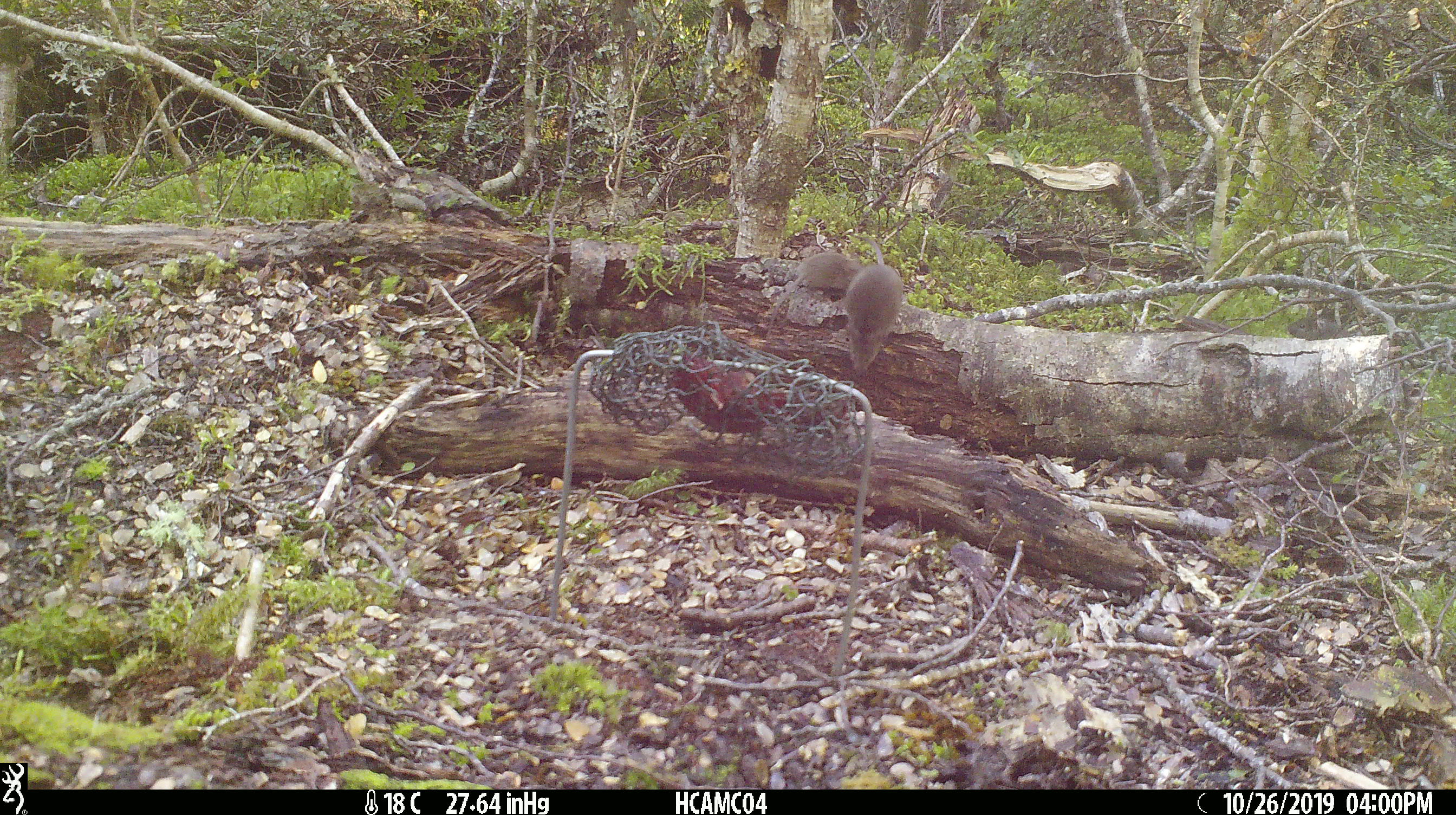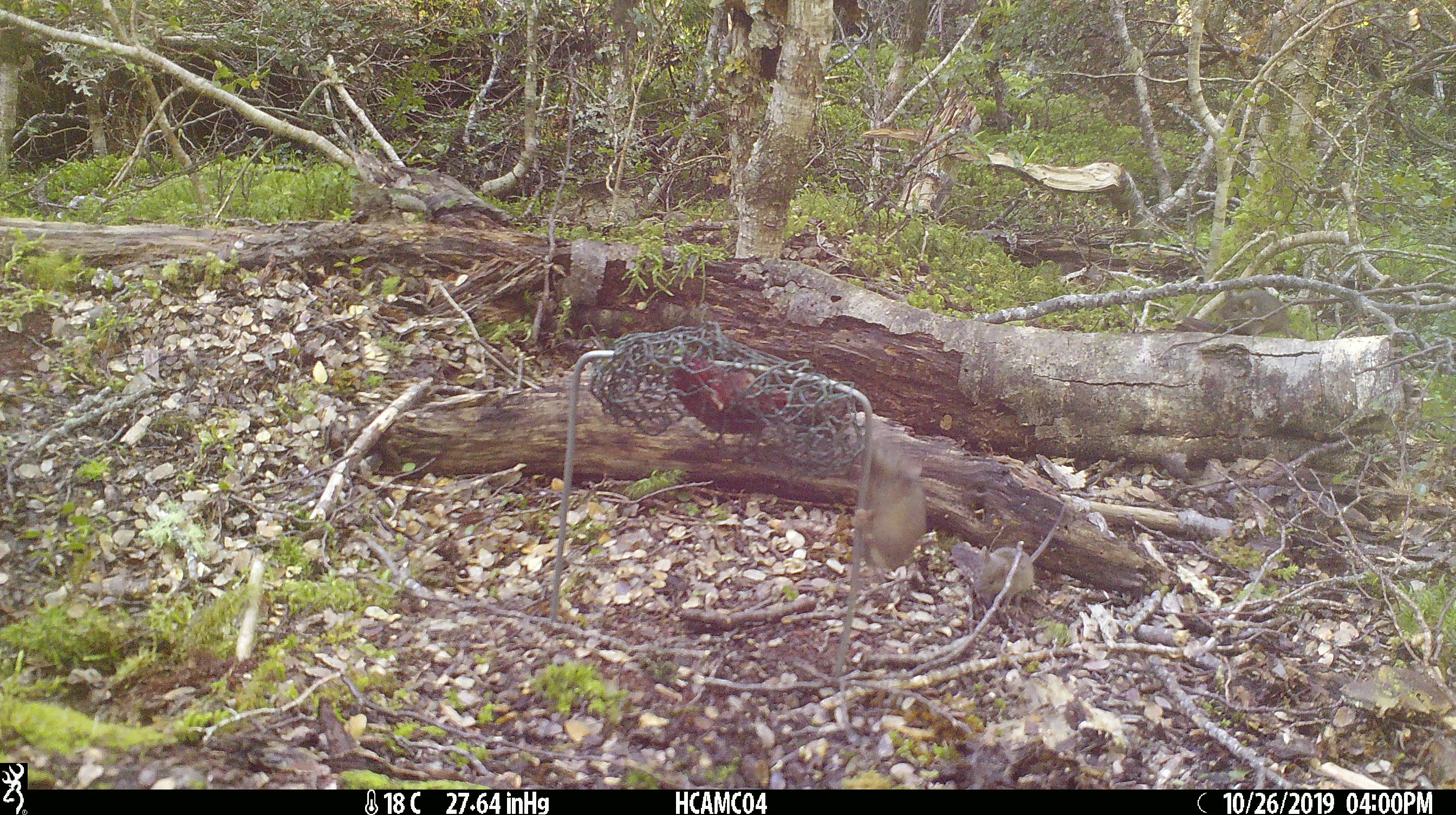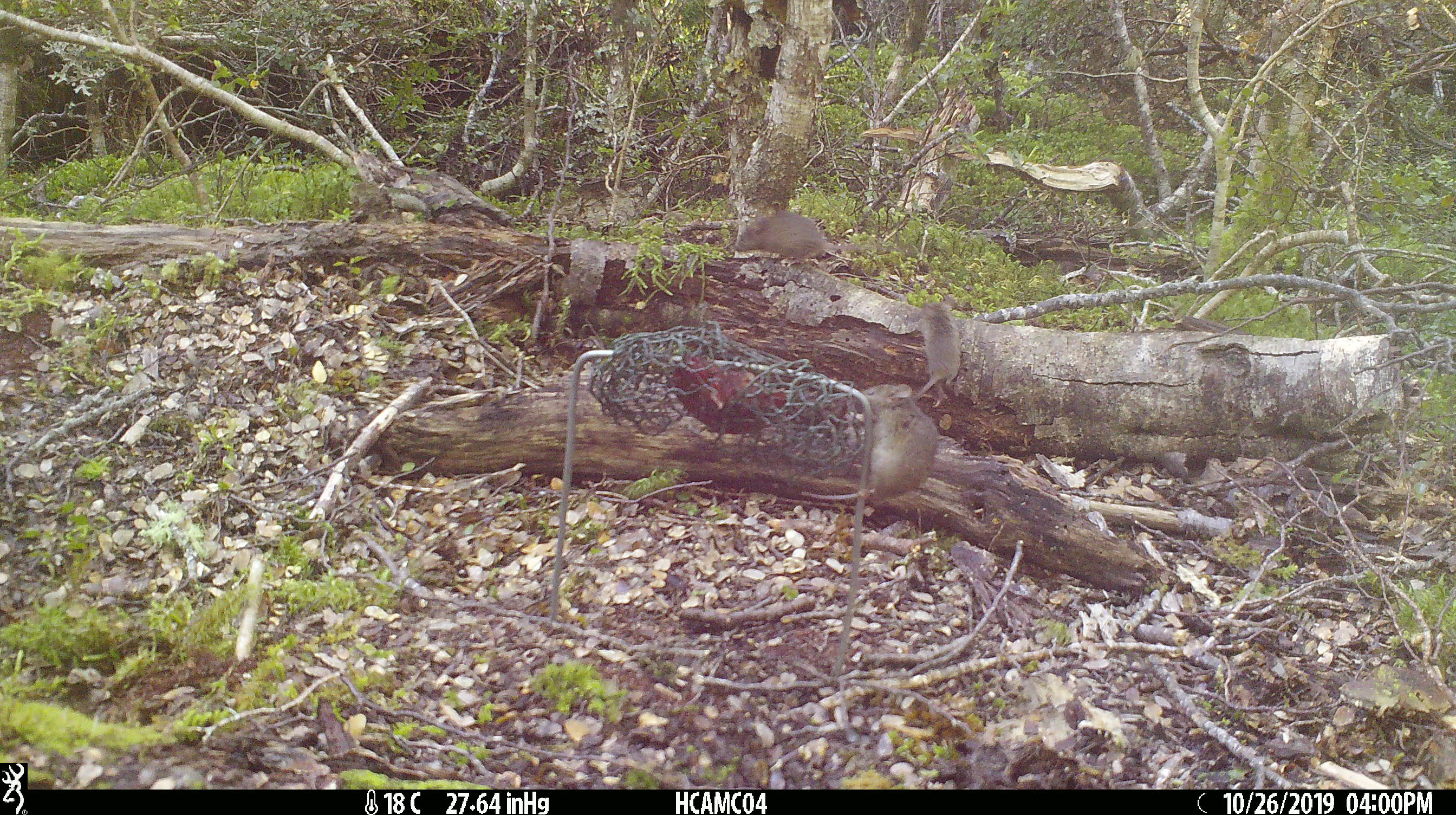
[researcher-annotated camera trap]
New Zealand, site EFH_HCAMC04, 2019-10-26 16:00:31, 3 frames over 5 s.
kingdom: Animalia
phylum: Chordata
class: Mammalia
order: Rodentia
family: Muridae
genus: Mus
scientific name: Mus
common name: mouse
Mouse (Mus).